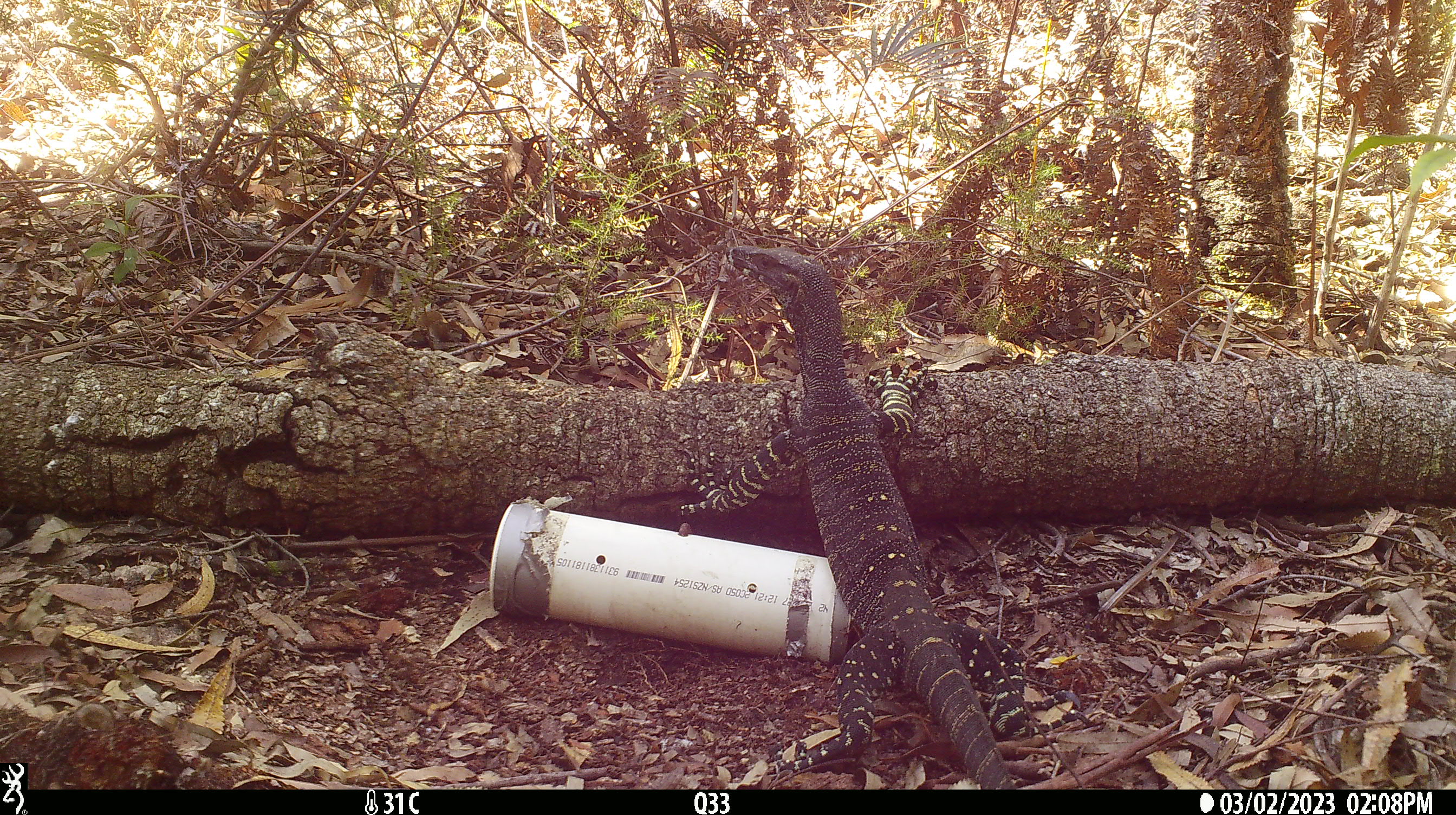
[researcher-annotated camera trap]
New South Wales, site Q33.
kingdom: Animalia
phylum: Chordata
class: Reptilia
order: Squamata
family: Varanidae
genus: Varanus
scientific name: Varanus varius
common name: lace monitor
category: goanna